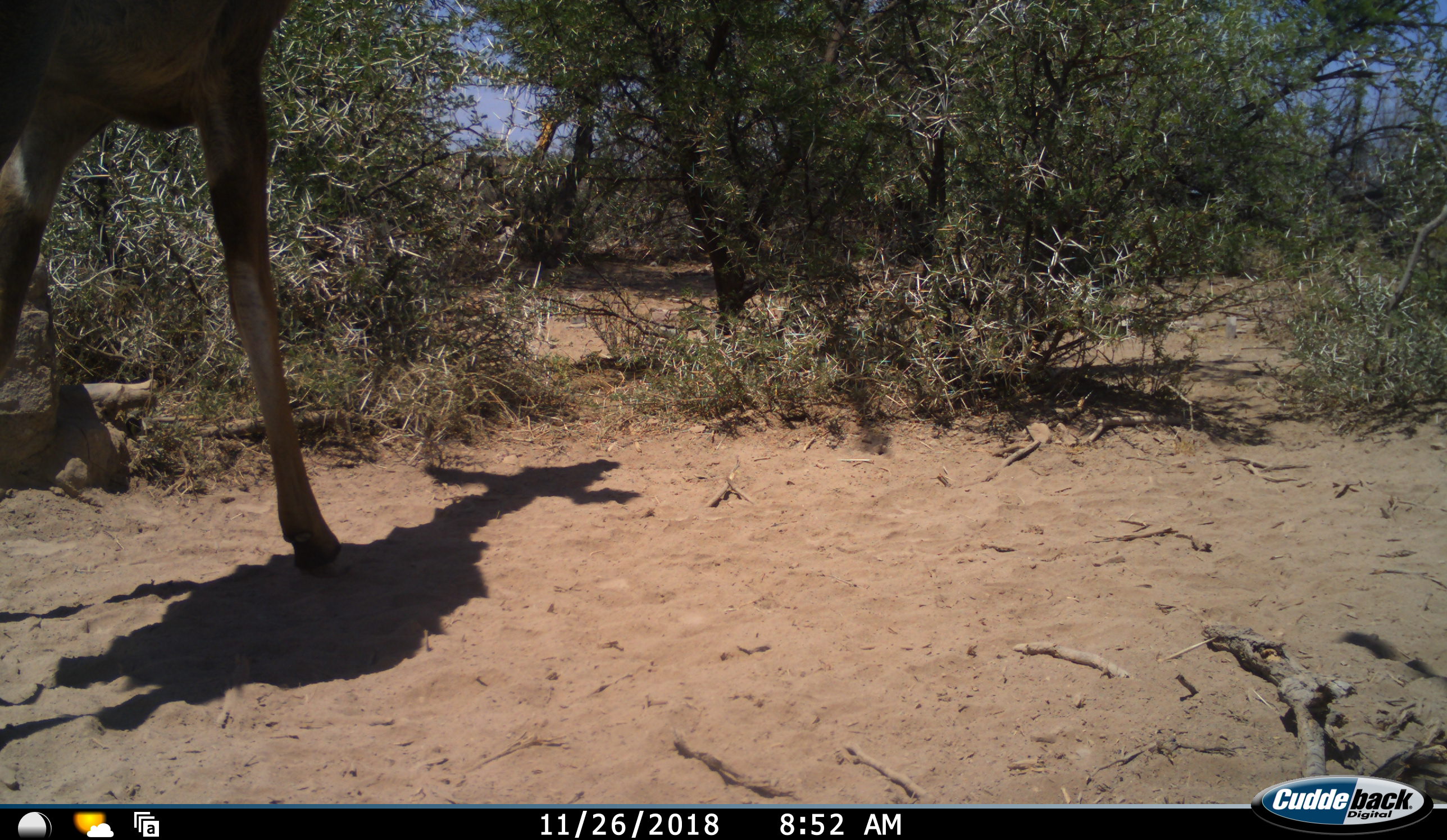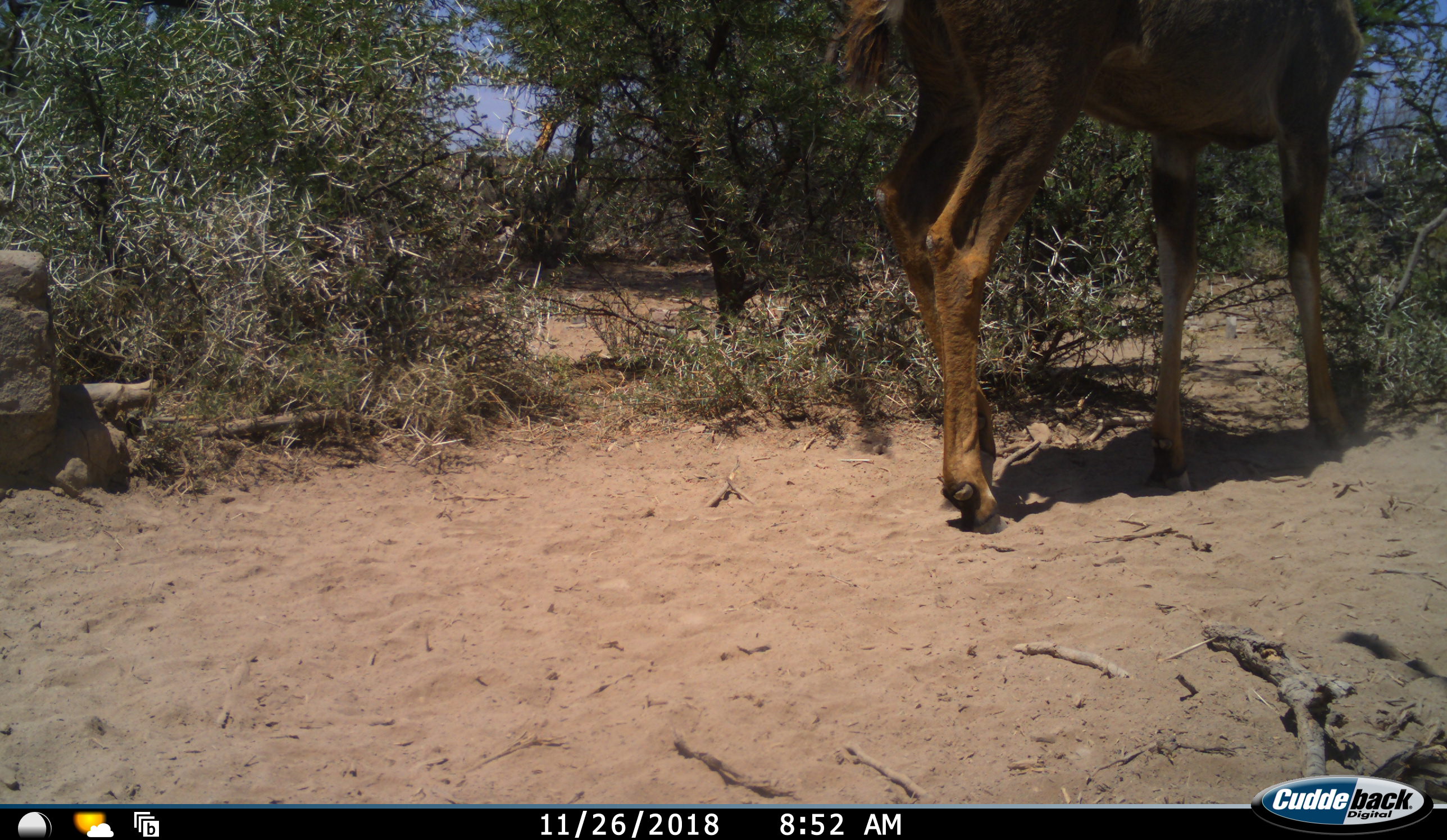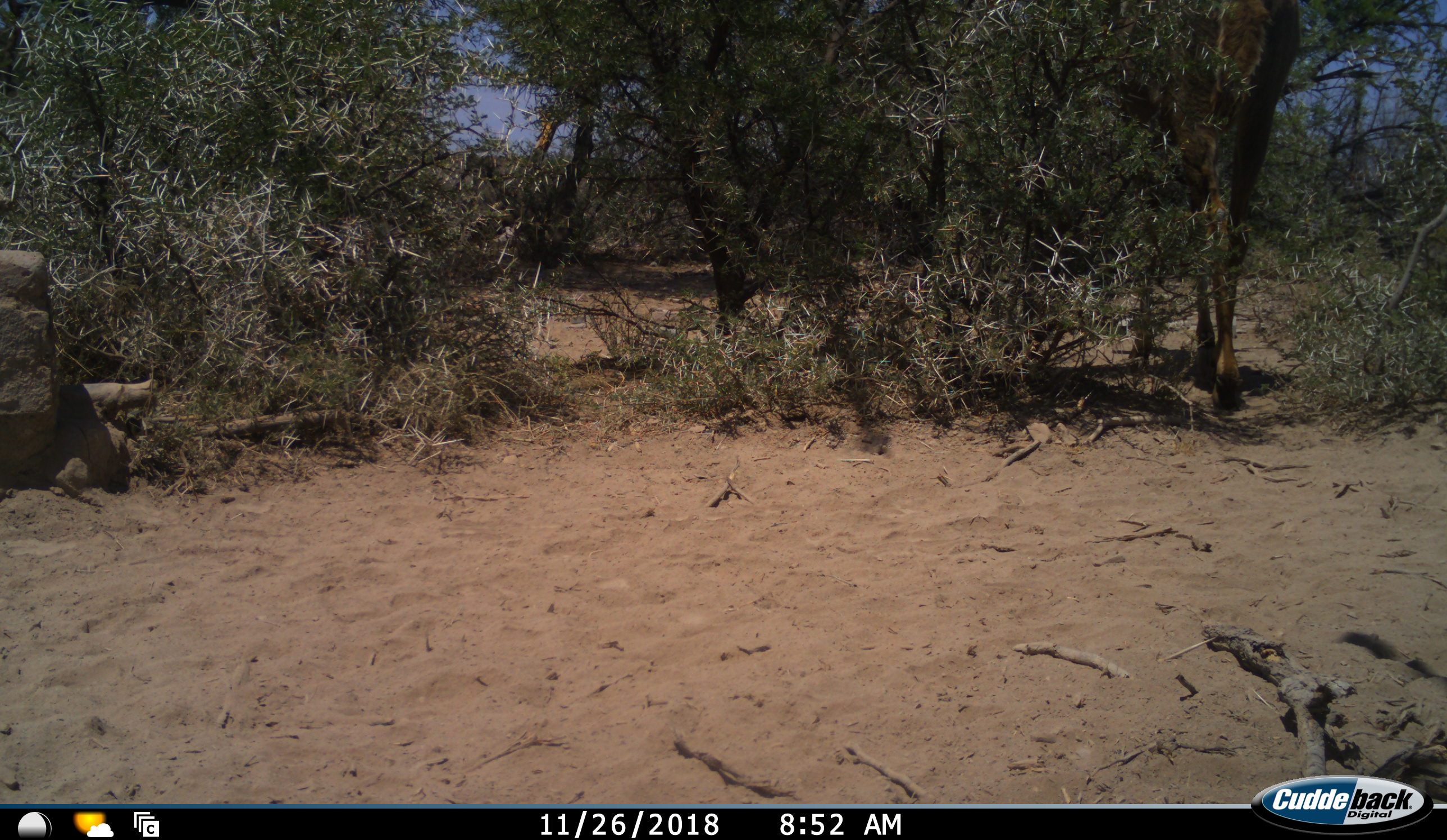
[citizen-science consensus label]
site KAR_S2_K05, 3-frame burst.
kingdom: Animalia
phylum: Chordata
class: Mammalia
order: Artiodactyla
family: Bovidae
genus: Tragelaphus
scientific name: Tragelaphus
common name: kudu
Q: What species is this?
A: Kudu (Tragelaphus).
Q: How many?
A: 1.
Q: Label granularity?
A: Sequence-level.